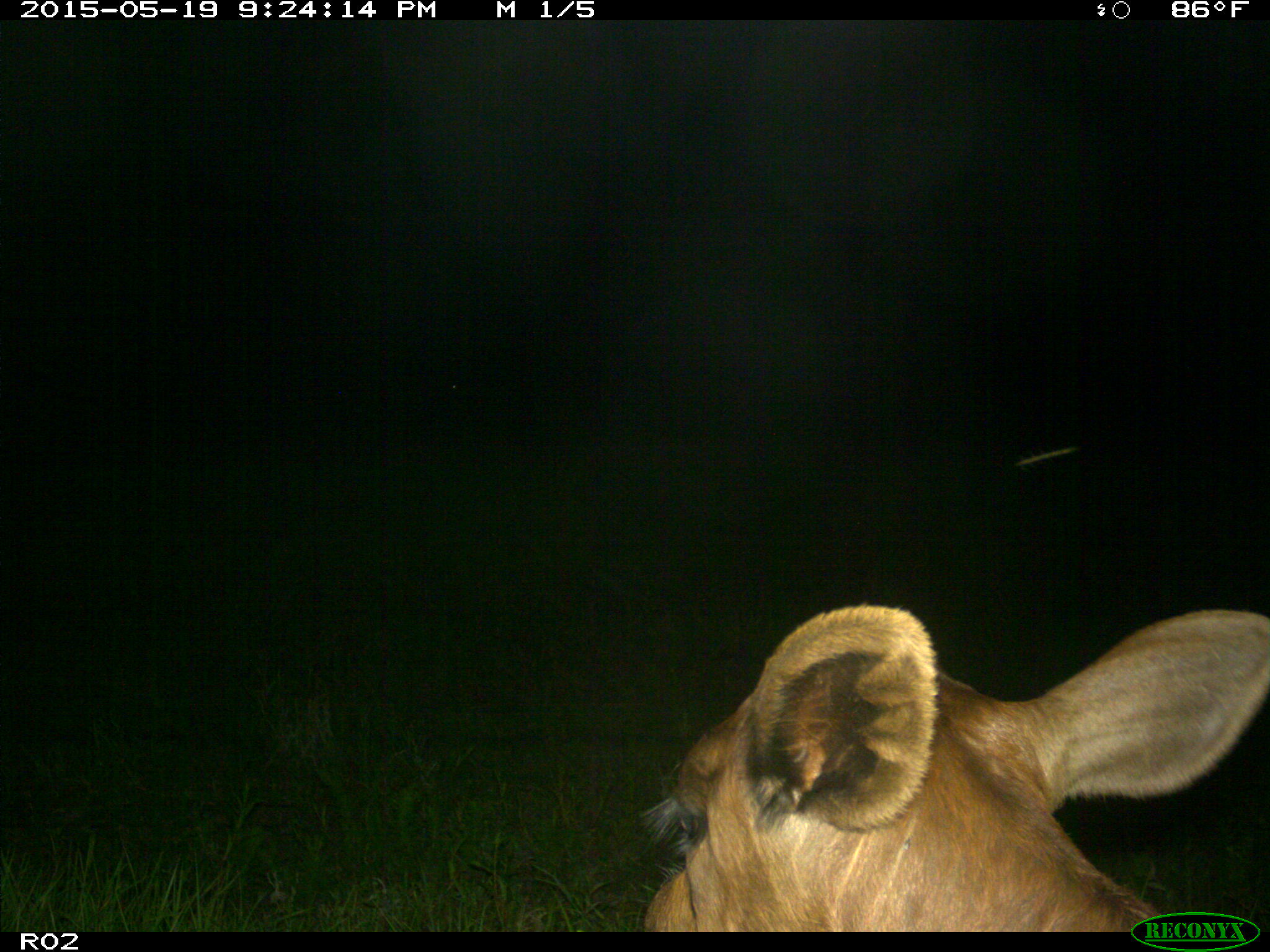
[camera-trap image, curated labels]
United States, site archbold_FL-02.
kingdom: Animalia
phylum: Chordata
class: Mammalia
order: Artiodactyla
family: Bovidae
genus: Bos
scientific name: Bos taurus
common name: domestic cow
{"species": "Bos taurus (domestic cow)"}